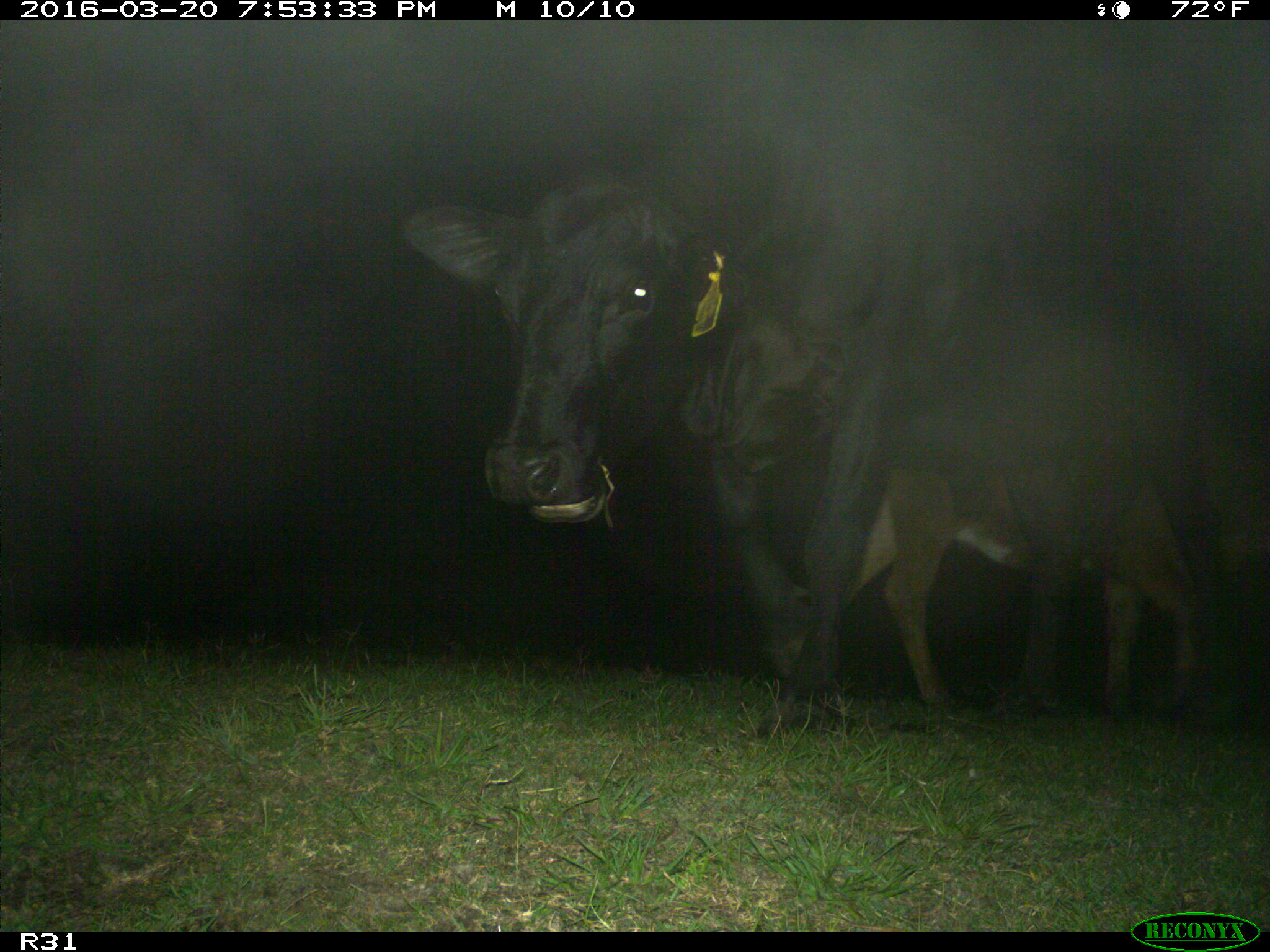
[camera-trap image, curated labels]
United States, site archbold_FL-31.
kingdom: Animalia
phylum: Chordata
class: Mammalia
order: Artiodactyla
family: Bovidae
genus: Bos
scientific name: Bos taurus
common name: domestic cow